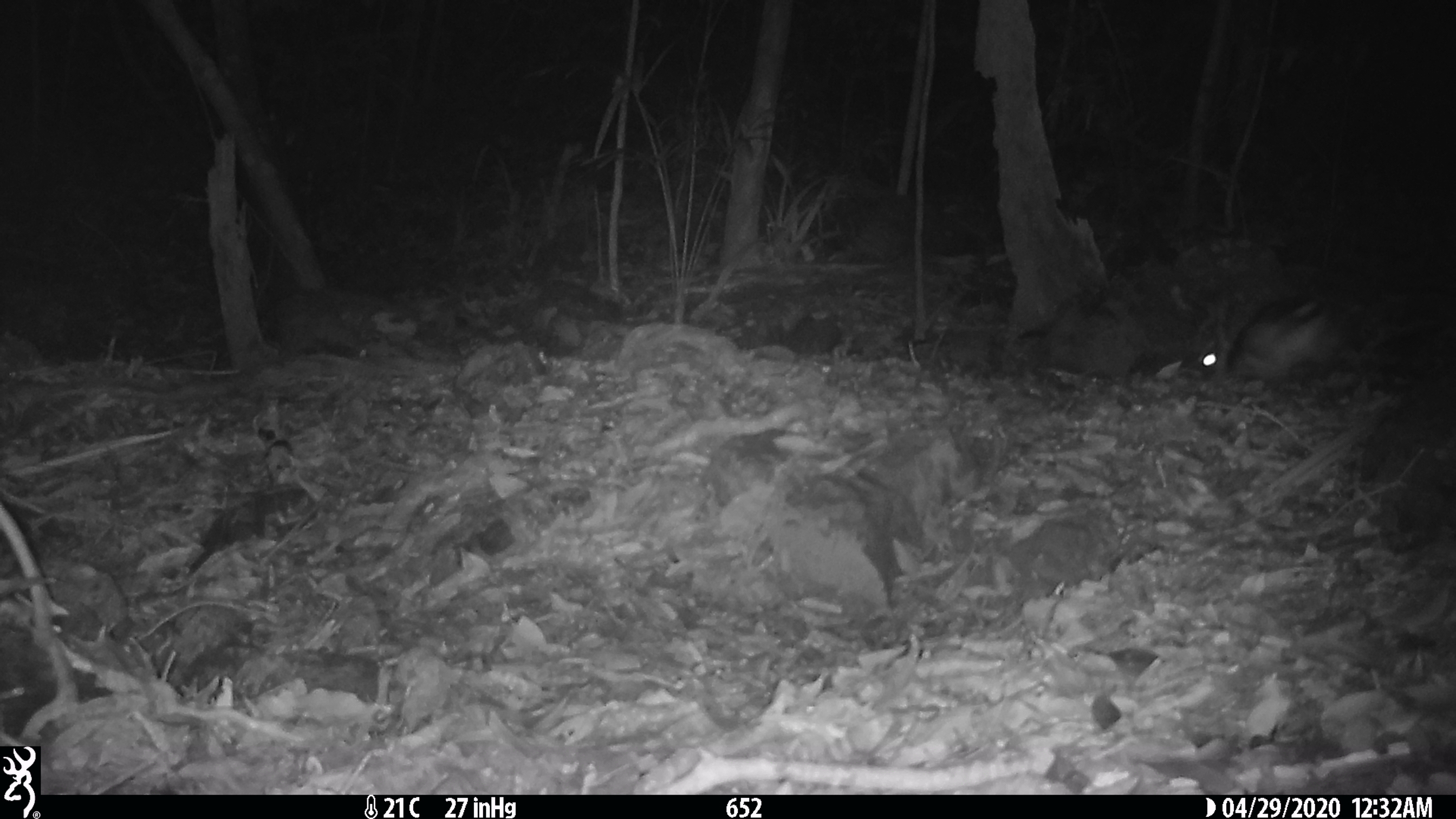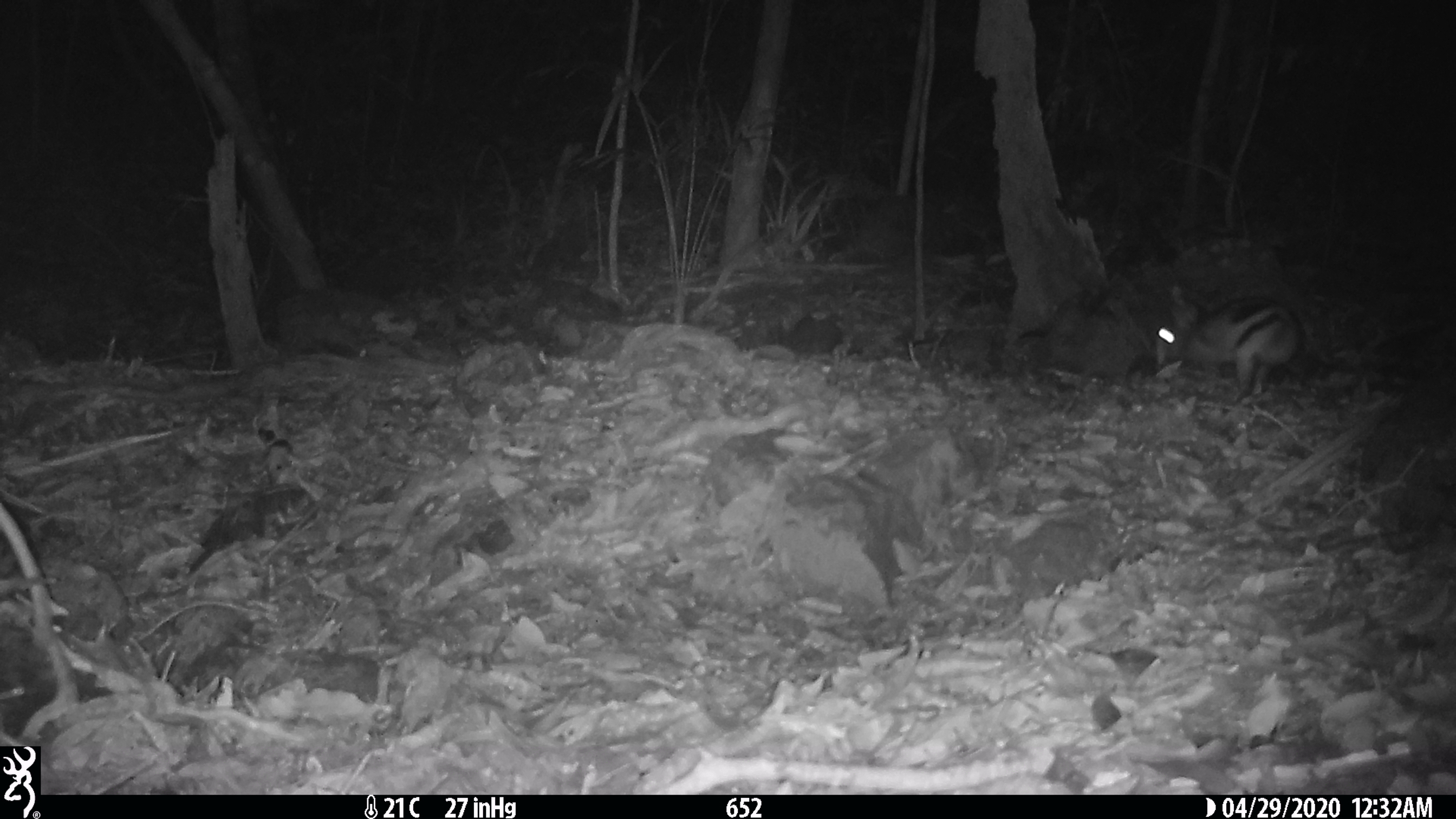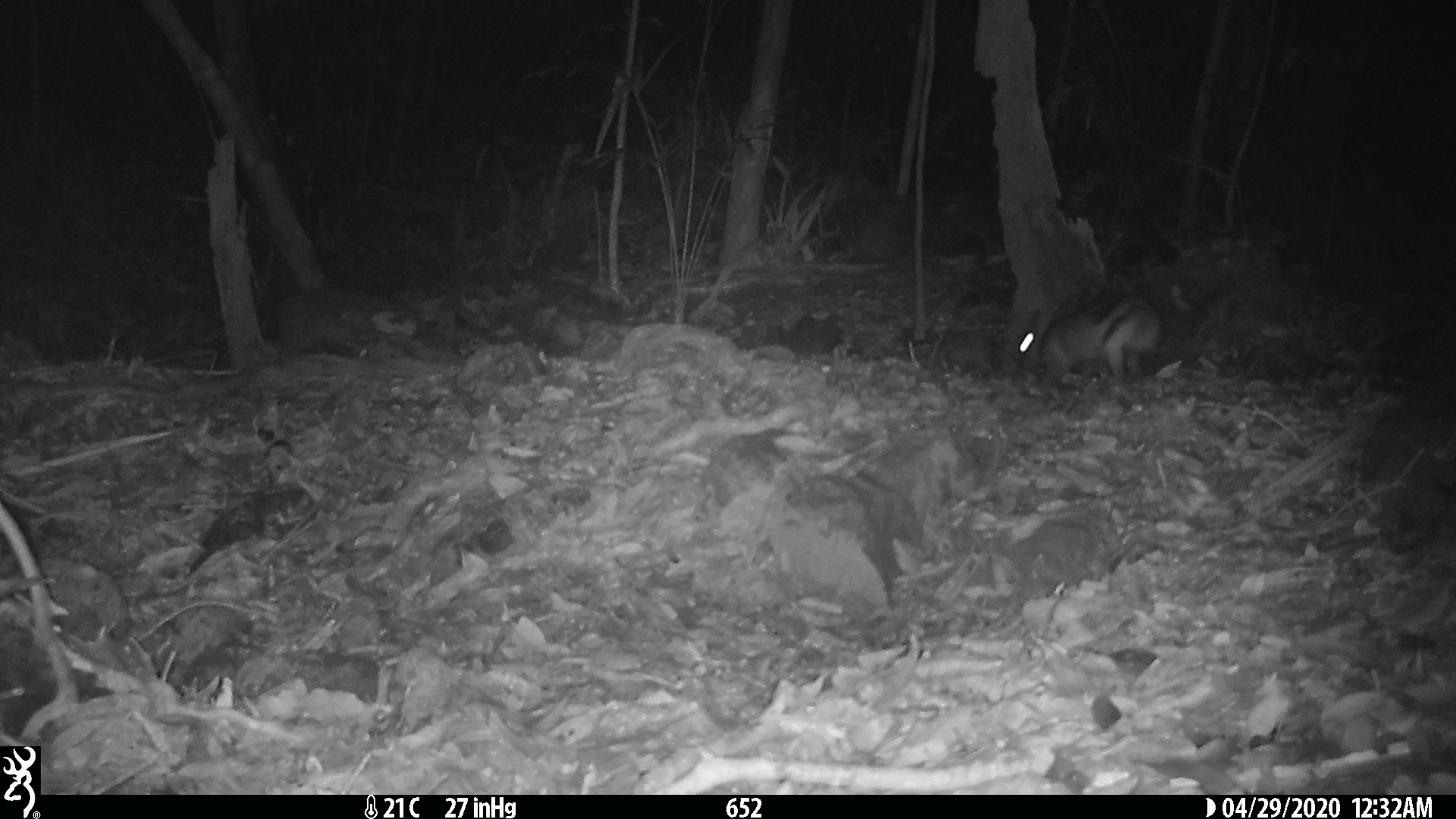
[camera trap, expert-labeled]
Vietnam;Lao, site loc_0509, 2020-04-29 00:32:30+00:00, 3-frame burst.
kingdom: Animalia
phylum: Chordata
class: Mammalia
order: Lagomorpha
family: Leporidae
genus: Nesolagus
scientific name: Nesolagus timminsi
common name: annamite striped rabbit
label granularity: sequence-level